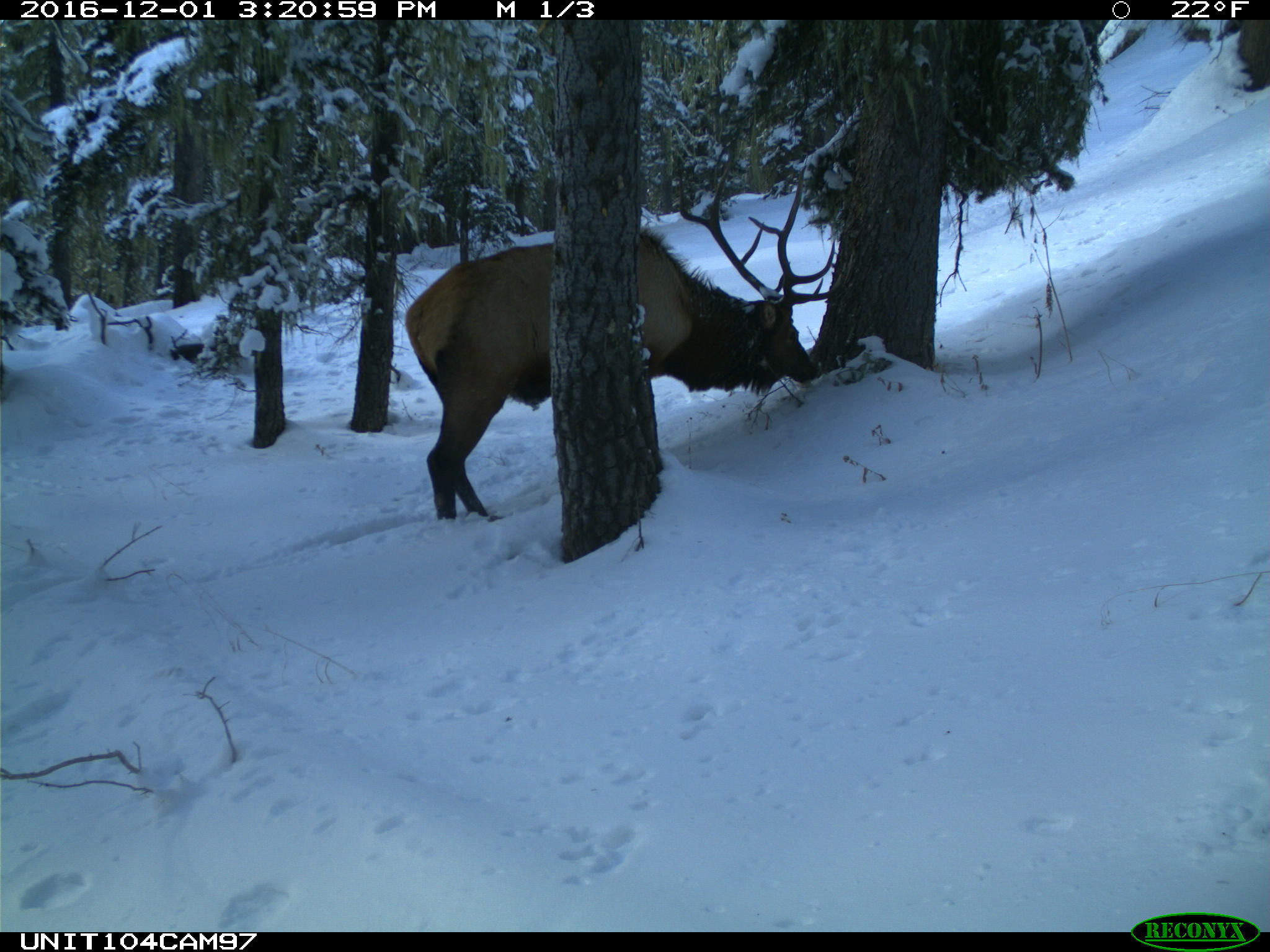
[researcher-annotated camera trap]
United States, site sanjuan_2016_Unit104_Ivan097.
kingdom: Animalia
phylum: Chordata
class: Mammalia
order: Artiodactyla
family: Cervidae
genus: Cervus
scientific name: Cervus elaphus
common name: red deer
Cervus elaphus (red deer).